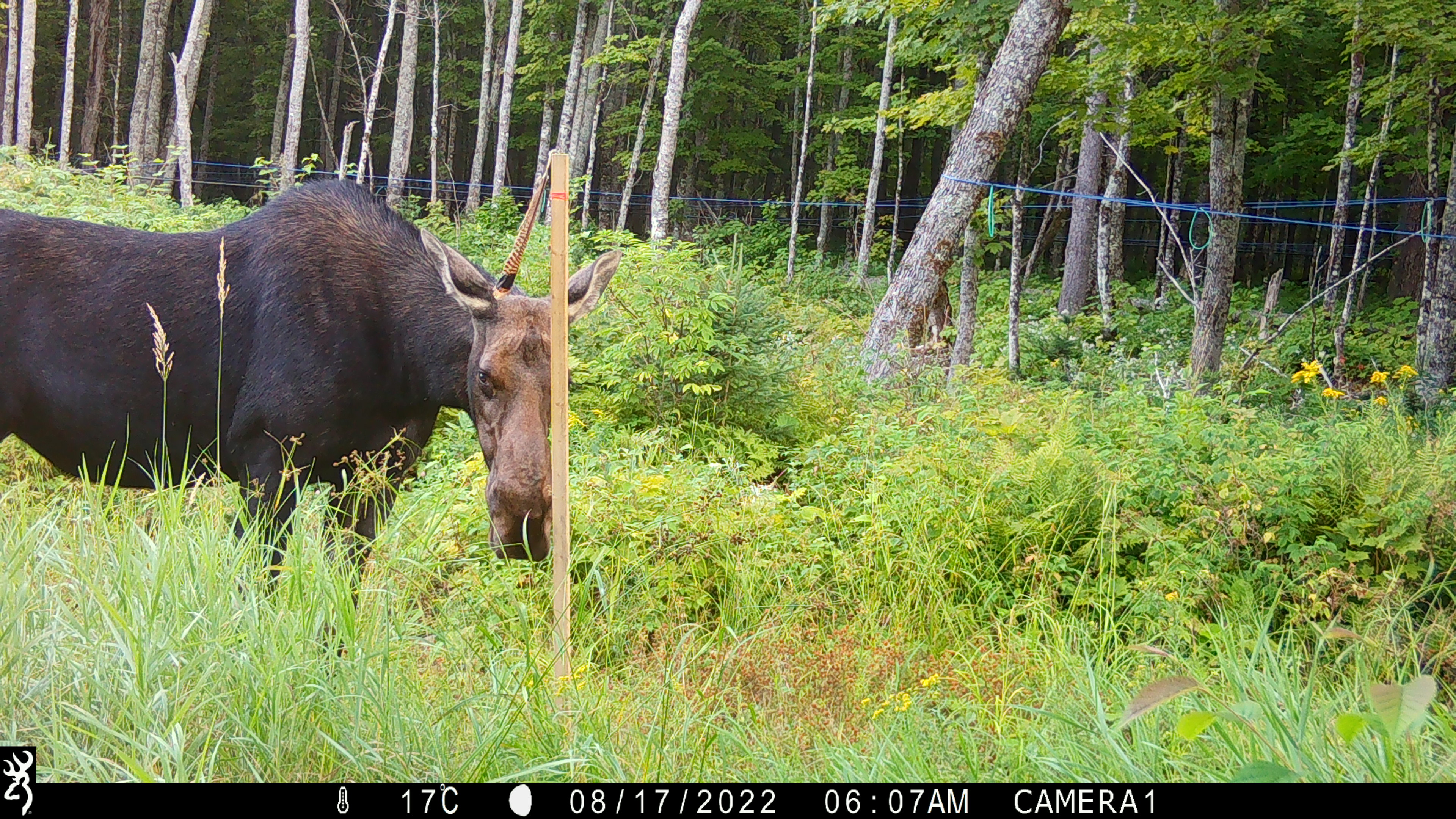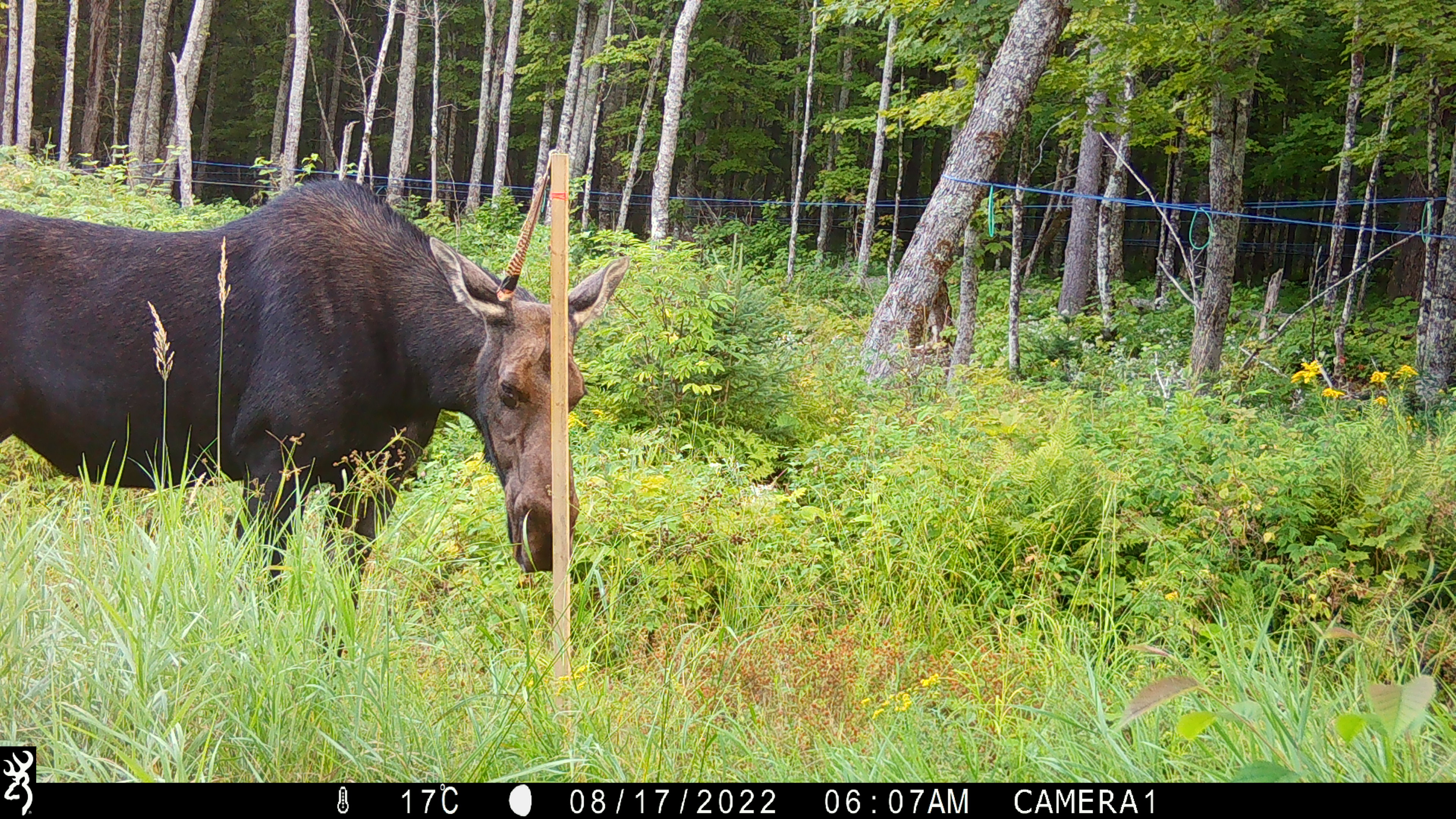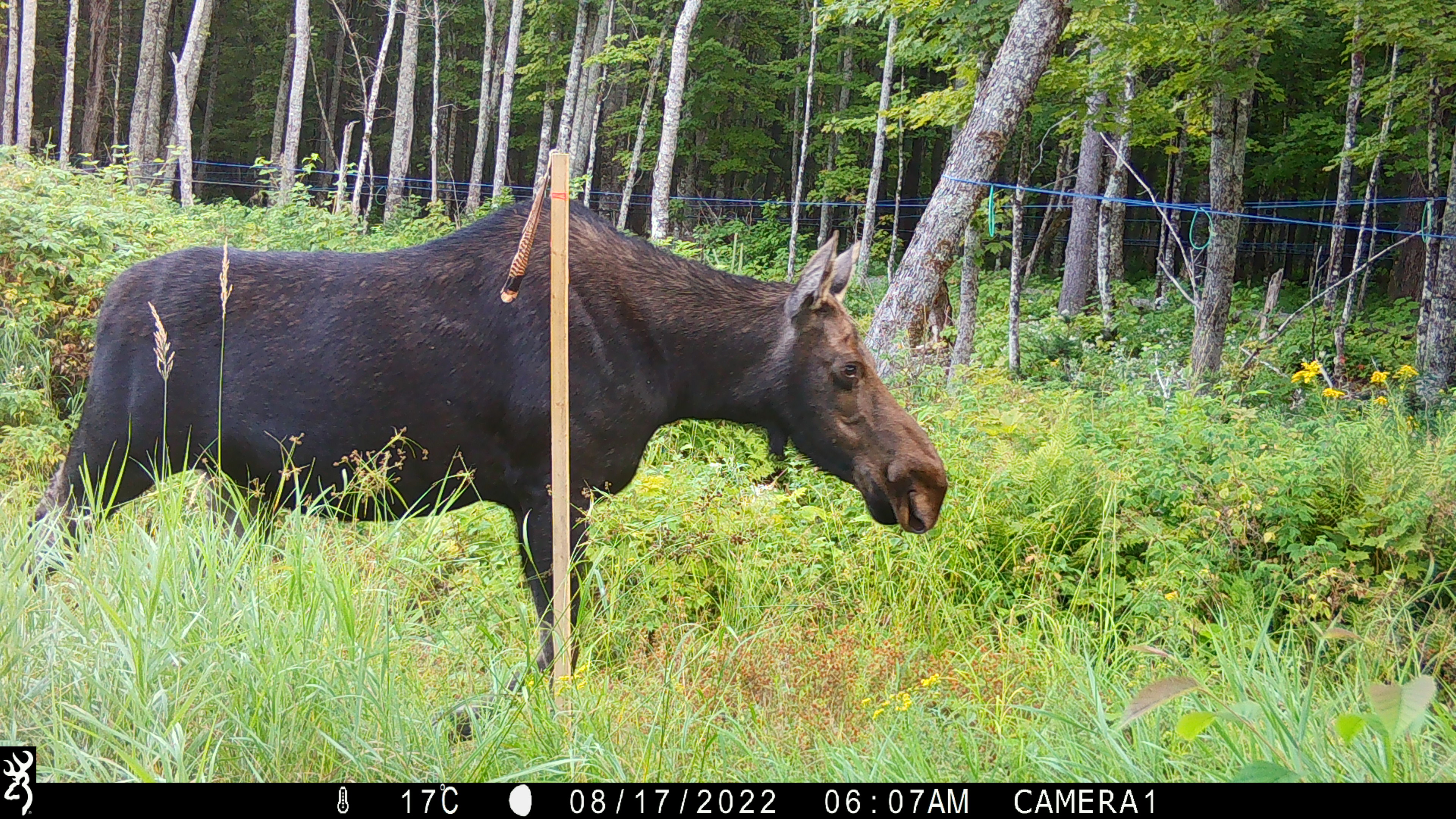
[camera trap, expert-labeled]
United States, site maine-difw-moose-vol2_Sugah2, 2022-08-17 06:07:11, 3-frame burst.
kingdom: Animalia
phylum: Chordata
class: Mammalia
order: Artiodactyla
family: Cervidae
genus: Alces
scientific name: Alces alces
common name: moose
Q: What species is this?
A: Moose (Alces alces).